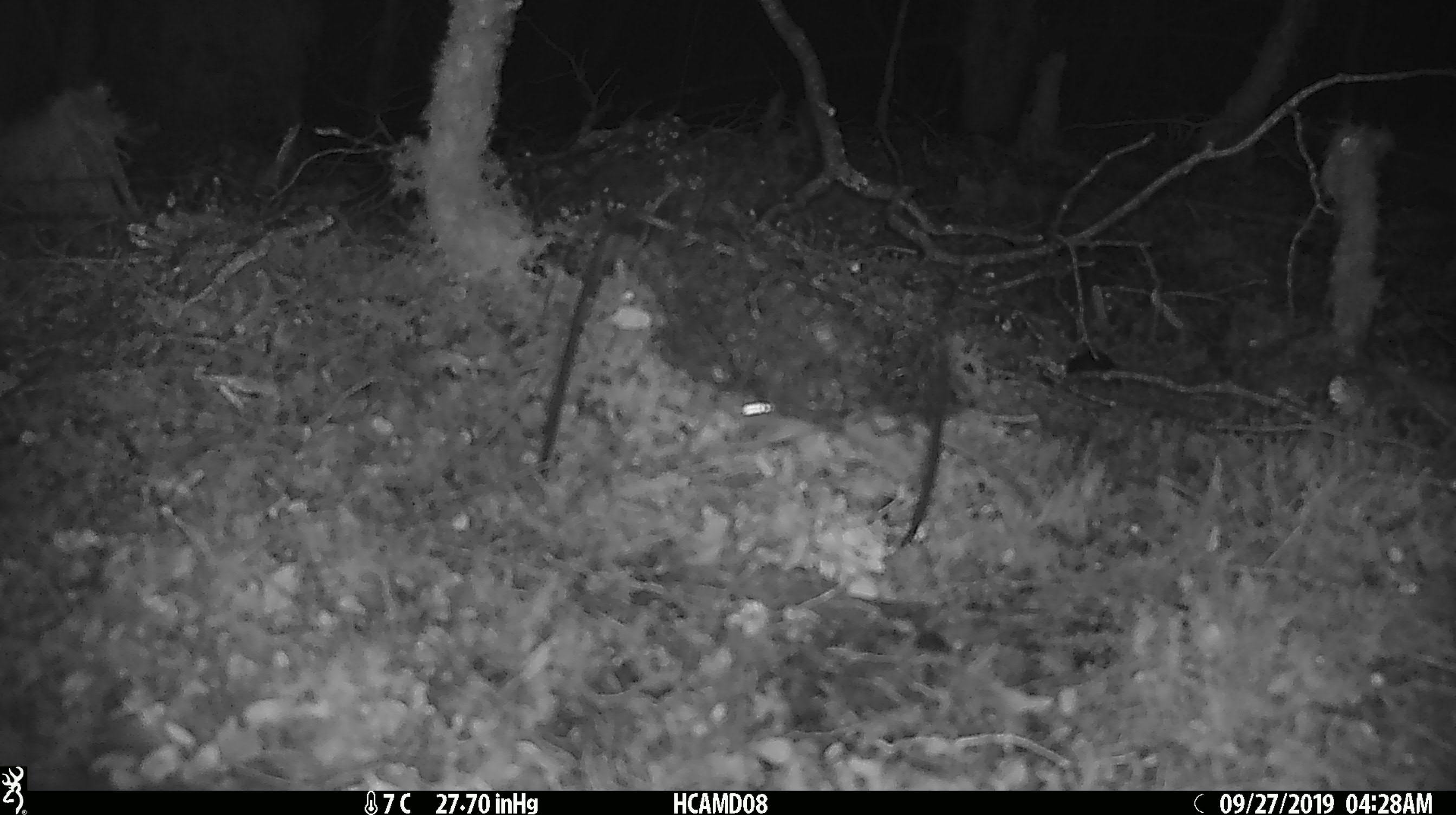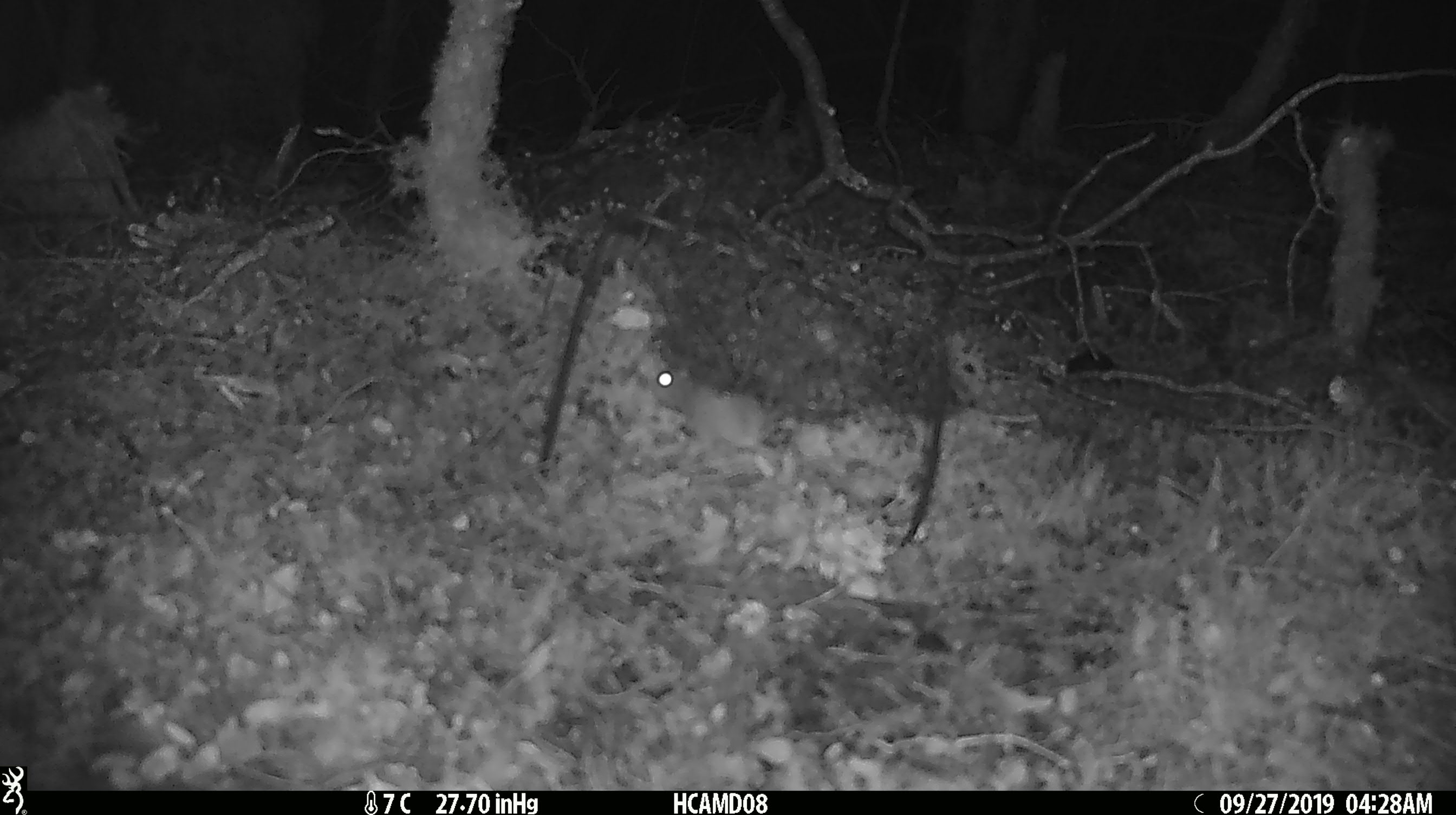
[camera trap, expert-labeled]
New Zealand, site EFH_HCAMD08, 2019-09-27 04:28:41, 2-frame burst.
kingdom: Animalia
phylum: Chordata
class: Mammalia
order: Rodentia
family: Muridae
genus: Mus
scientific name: Mus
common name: mouse